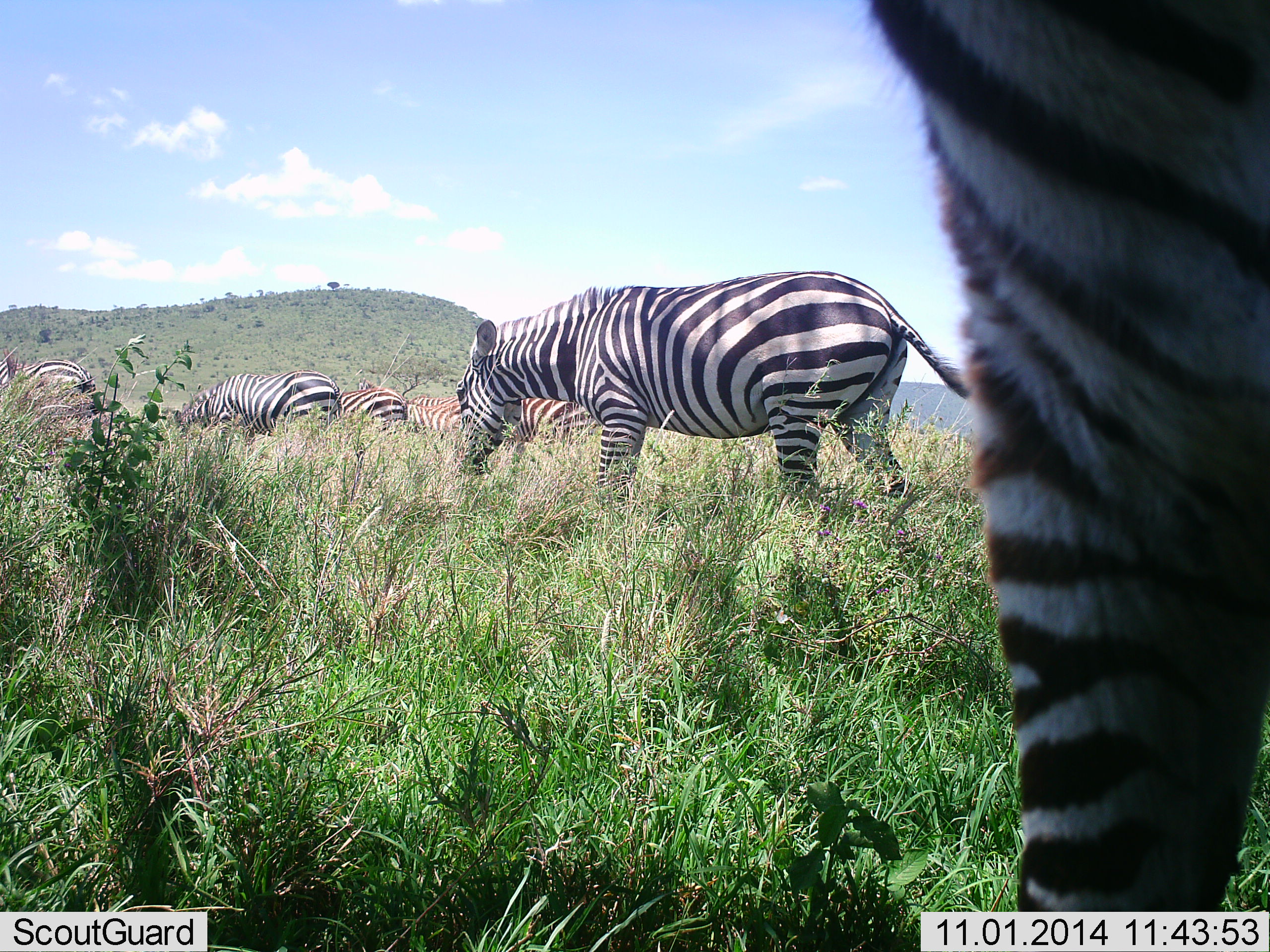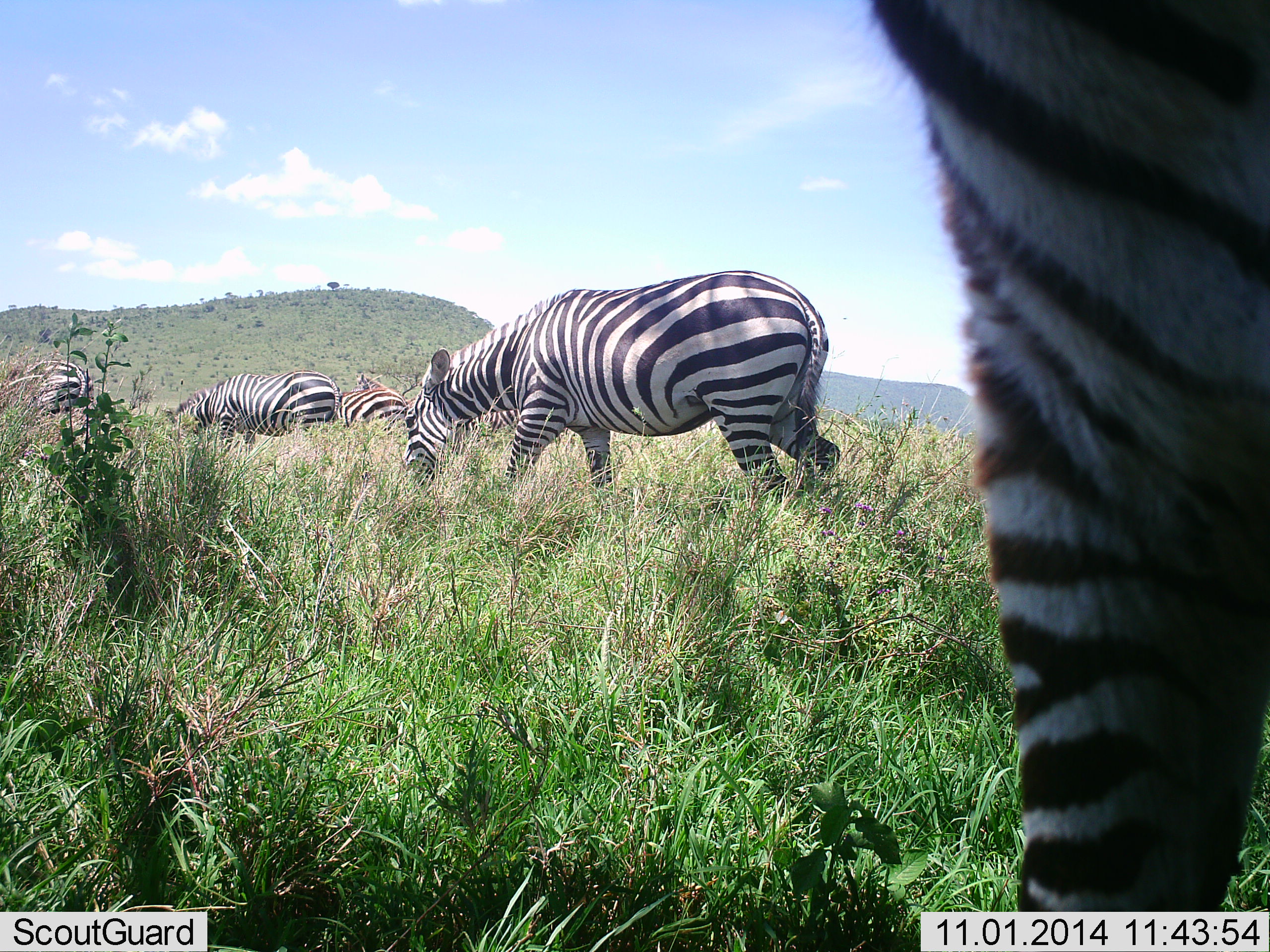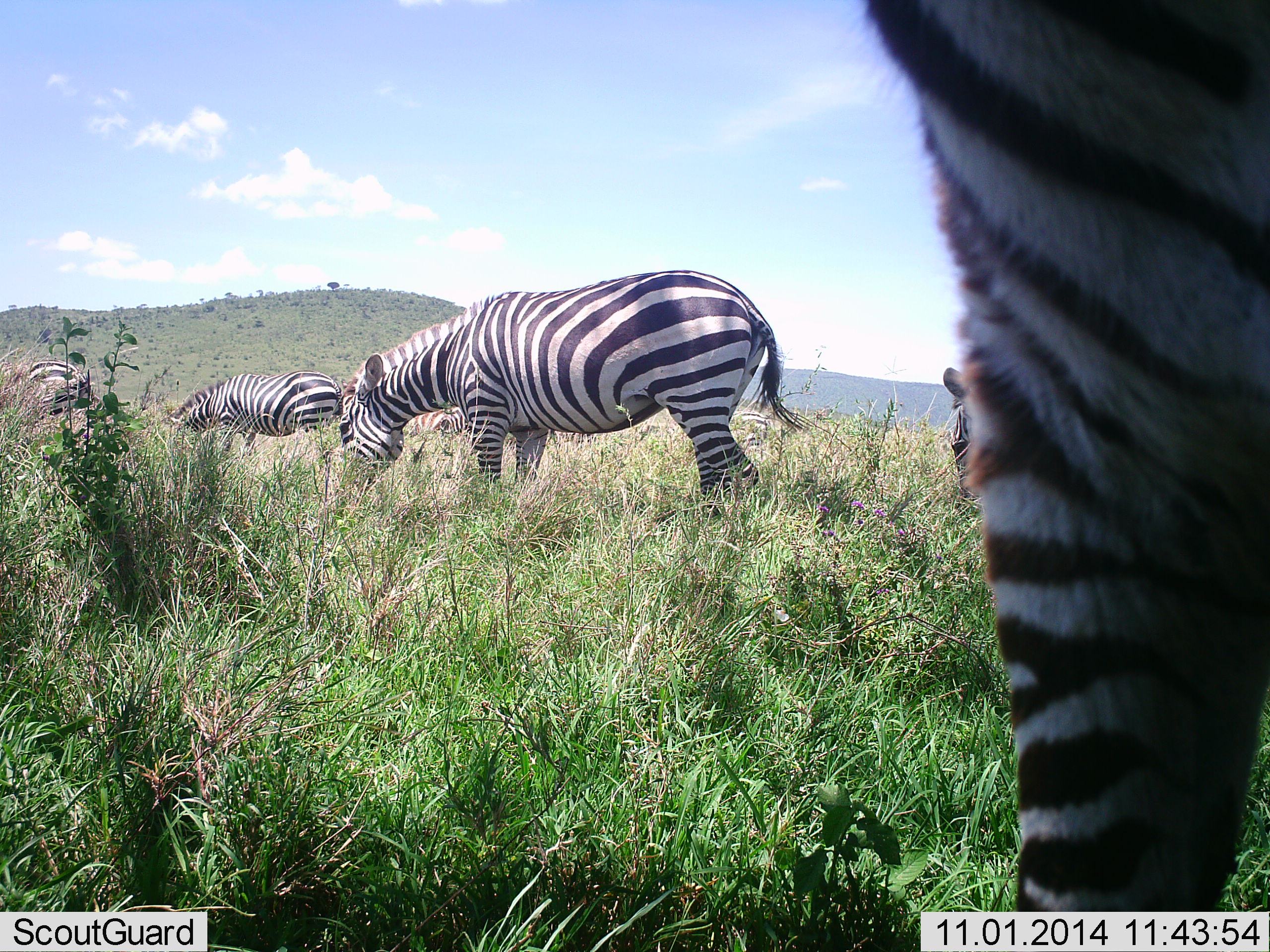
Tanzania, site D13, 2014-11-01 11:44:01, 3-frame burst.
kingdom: Animalia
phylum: Chordata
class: Mammalia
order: Perissodactyla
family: Equidae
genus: Equus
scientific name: Equus quagga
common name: plains zebra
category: zebra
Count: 6.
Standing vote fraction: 50%.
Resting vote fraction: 0%.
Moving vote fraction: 60%.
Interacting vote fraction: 10%.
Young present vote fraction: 0%.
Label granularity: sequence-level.